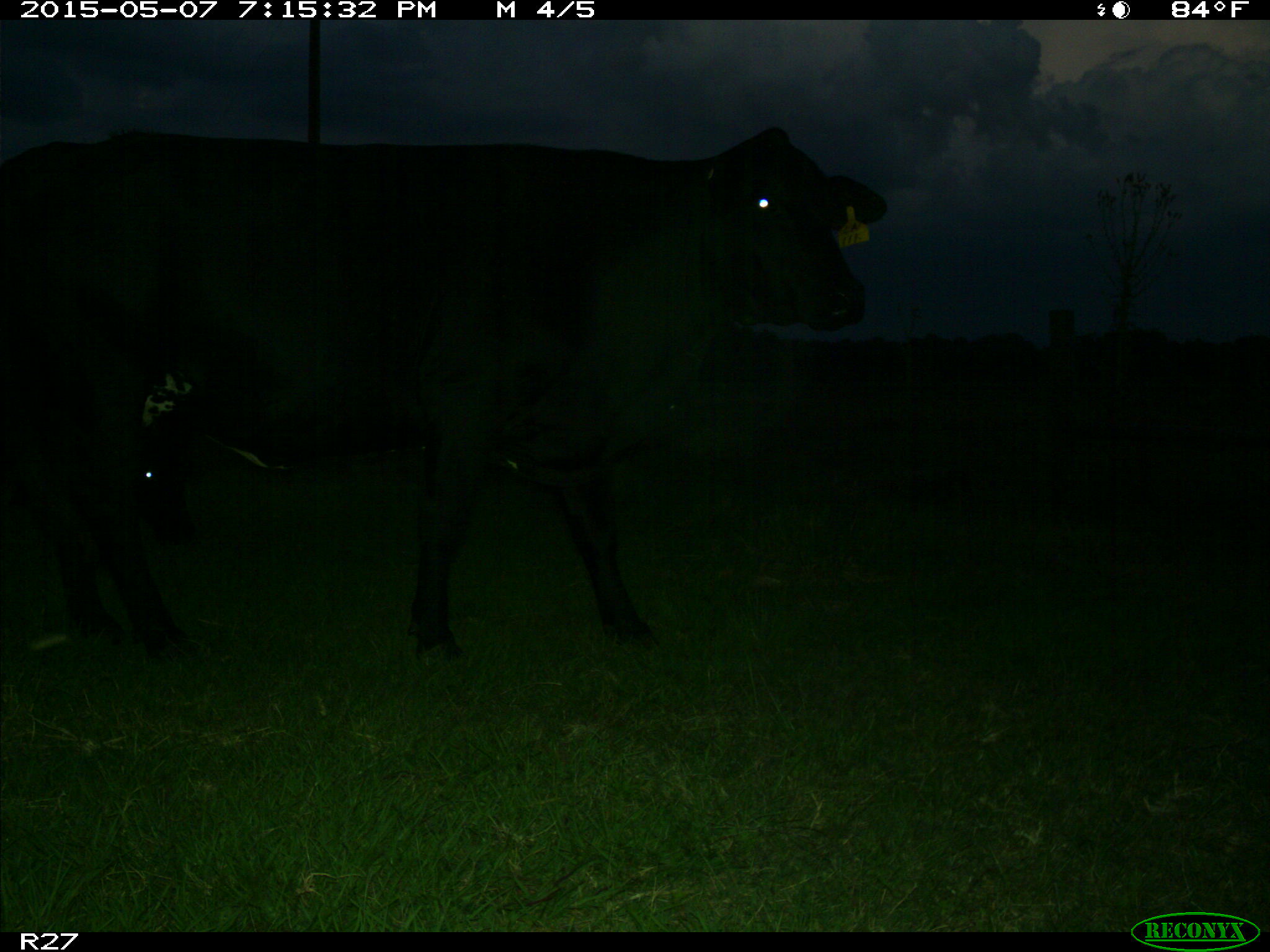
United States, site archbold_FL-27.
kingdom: Animalia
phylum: Chordata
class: Mammalia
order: Artiodactyla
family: Bovidae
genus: Bos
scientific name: Bos taurus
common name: domestic cow